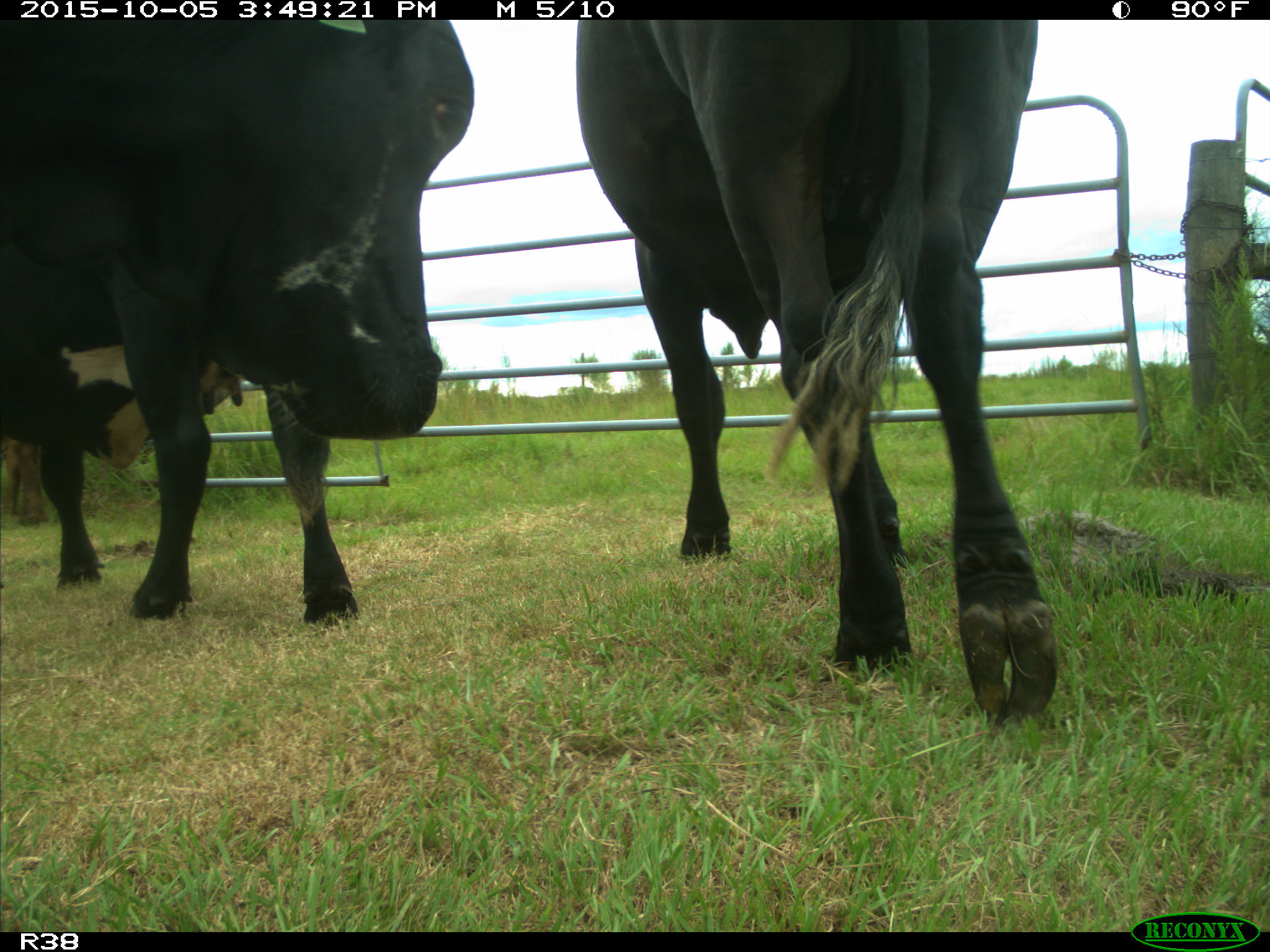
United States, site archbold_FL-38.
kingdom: Animalia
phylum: Chordata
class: Mammalia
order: Artiodactyla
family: Bovidae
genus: Bos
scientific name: Bos taurus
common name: domestic cow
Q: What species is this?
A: Bos taurus (domestic cow).